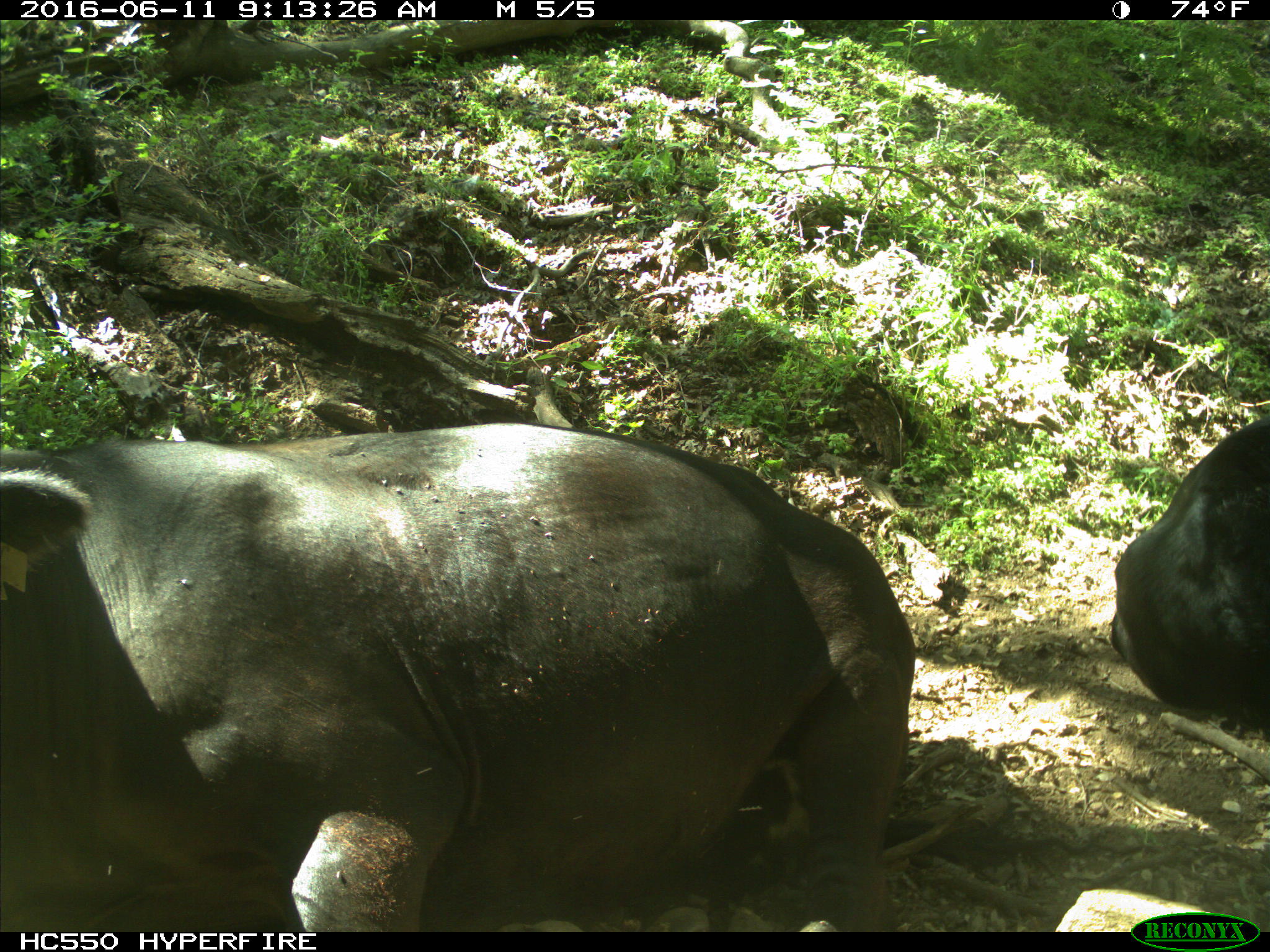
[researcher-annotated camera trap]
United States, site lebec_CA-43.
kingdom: Animalia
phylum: Chordata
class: Mammalia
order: Artiodactyla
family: Bovidae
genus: Bos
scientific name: Bos taurus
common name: domestic cow